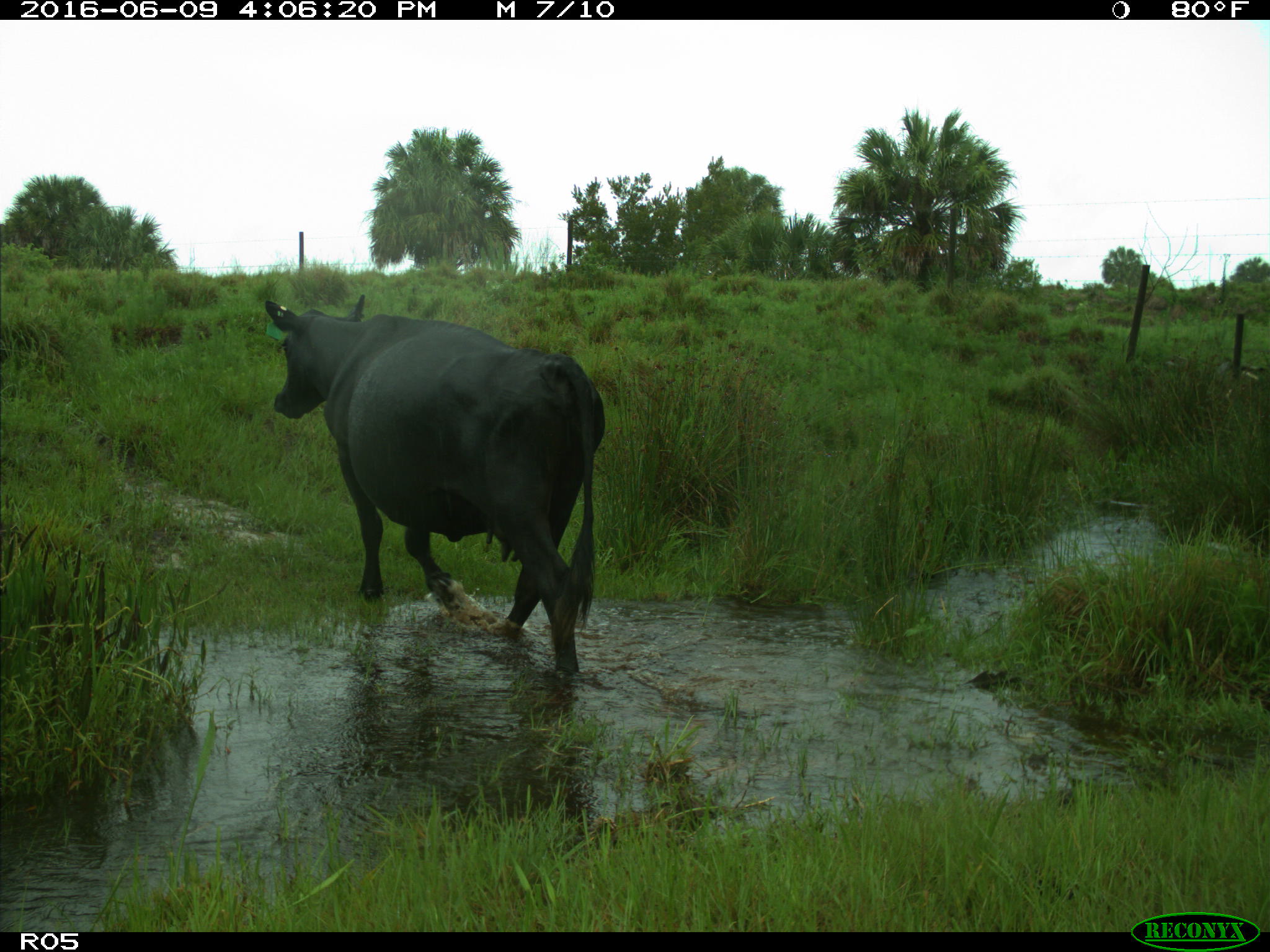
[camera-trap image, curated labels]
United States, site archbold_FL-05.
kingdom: Animalia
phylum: Chordata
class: Mammalia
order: Artiodactyla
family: Bovidae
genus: Bos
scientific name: Bos taurus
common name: domestic cow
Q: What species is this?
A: Bos taurus (domestic cow).